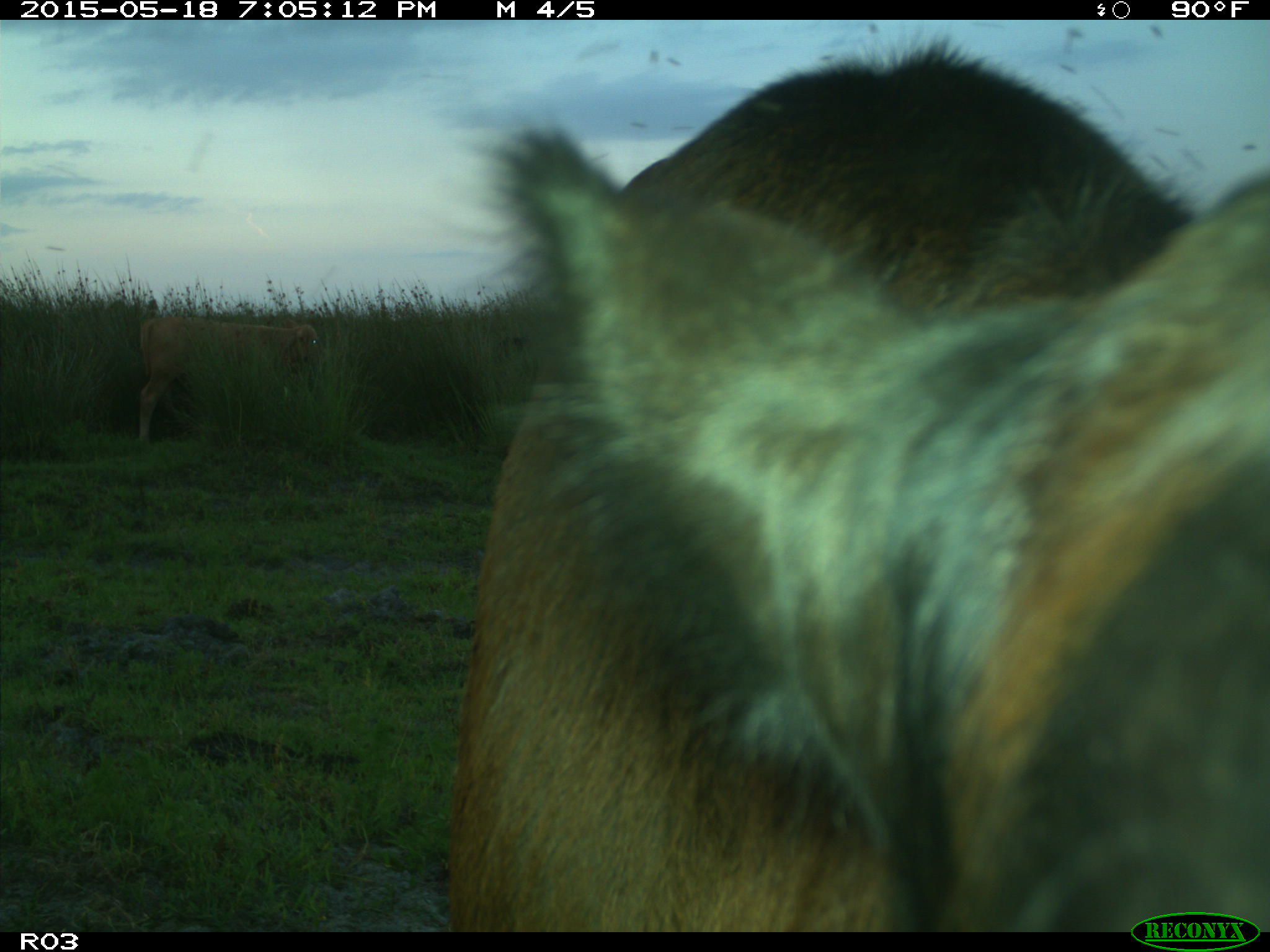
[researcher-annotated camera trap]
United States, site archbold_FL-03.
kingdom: Animalia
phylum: Chordata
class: Mammalia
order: Artiodactyla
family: Bovidae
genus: Bos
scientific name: Bos taurus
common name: domestic cow